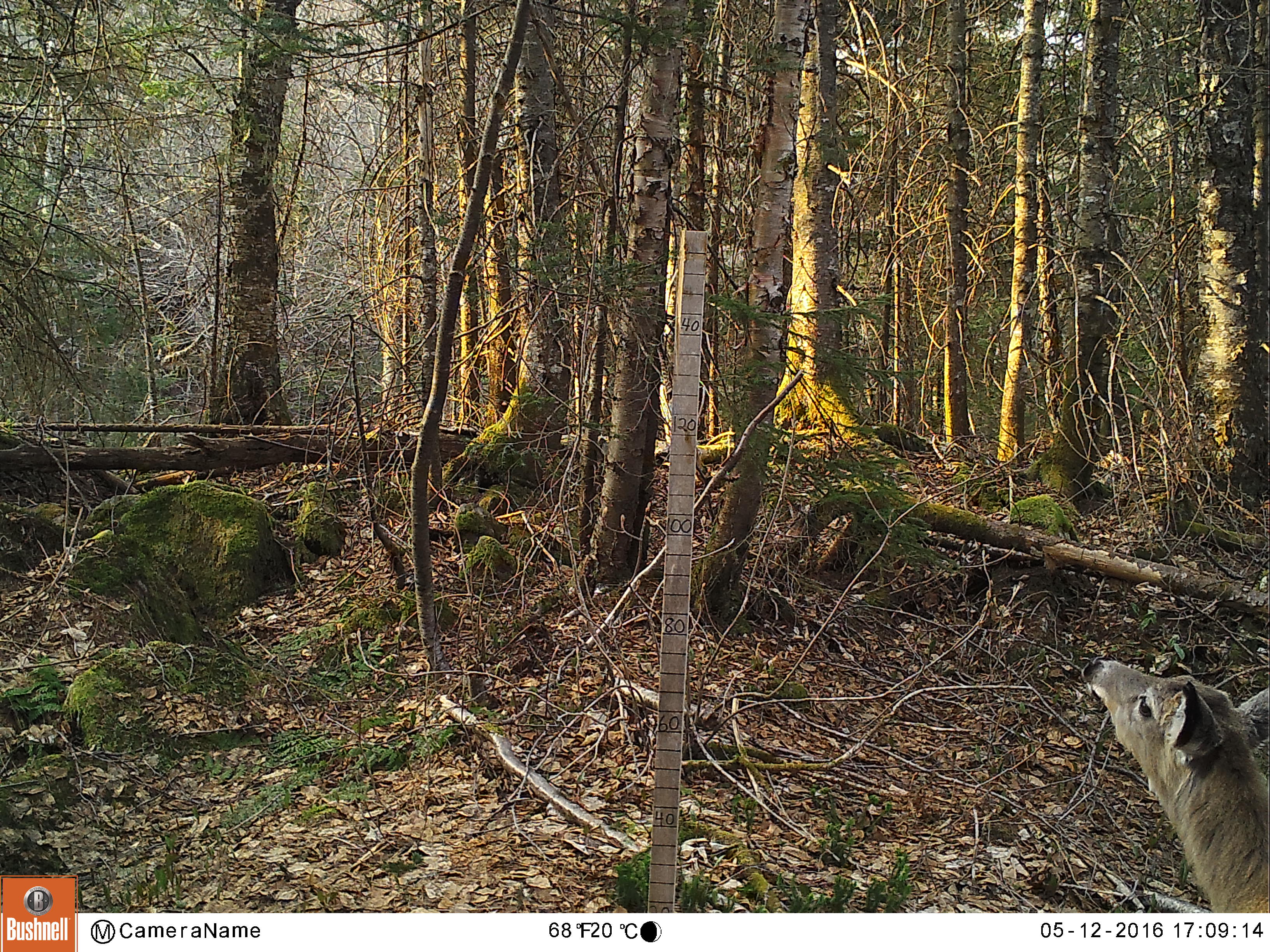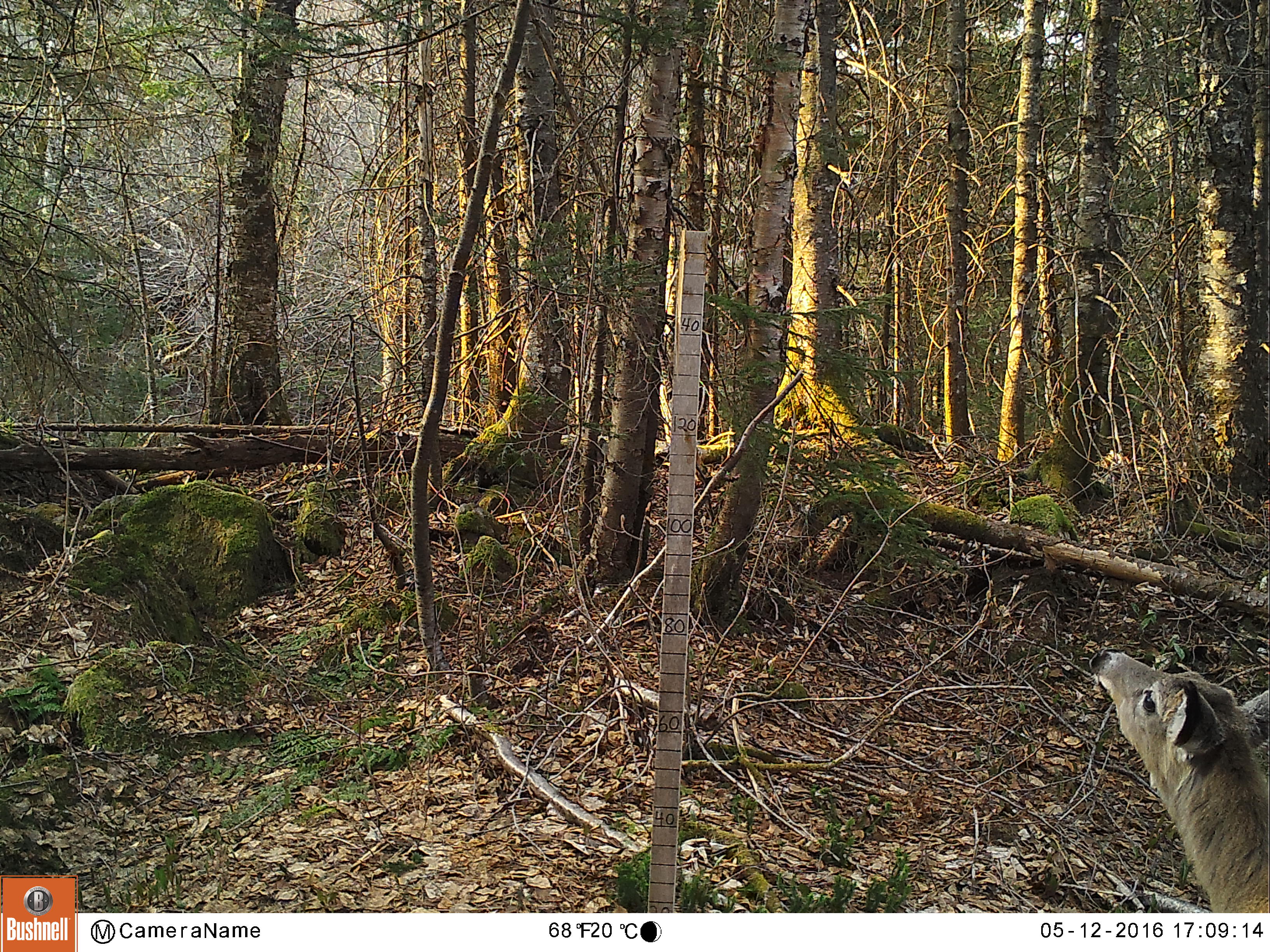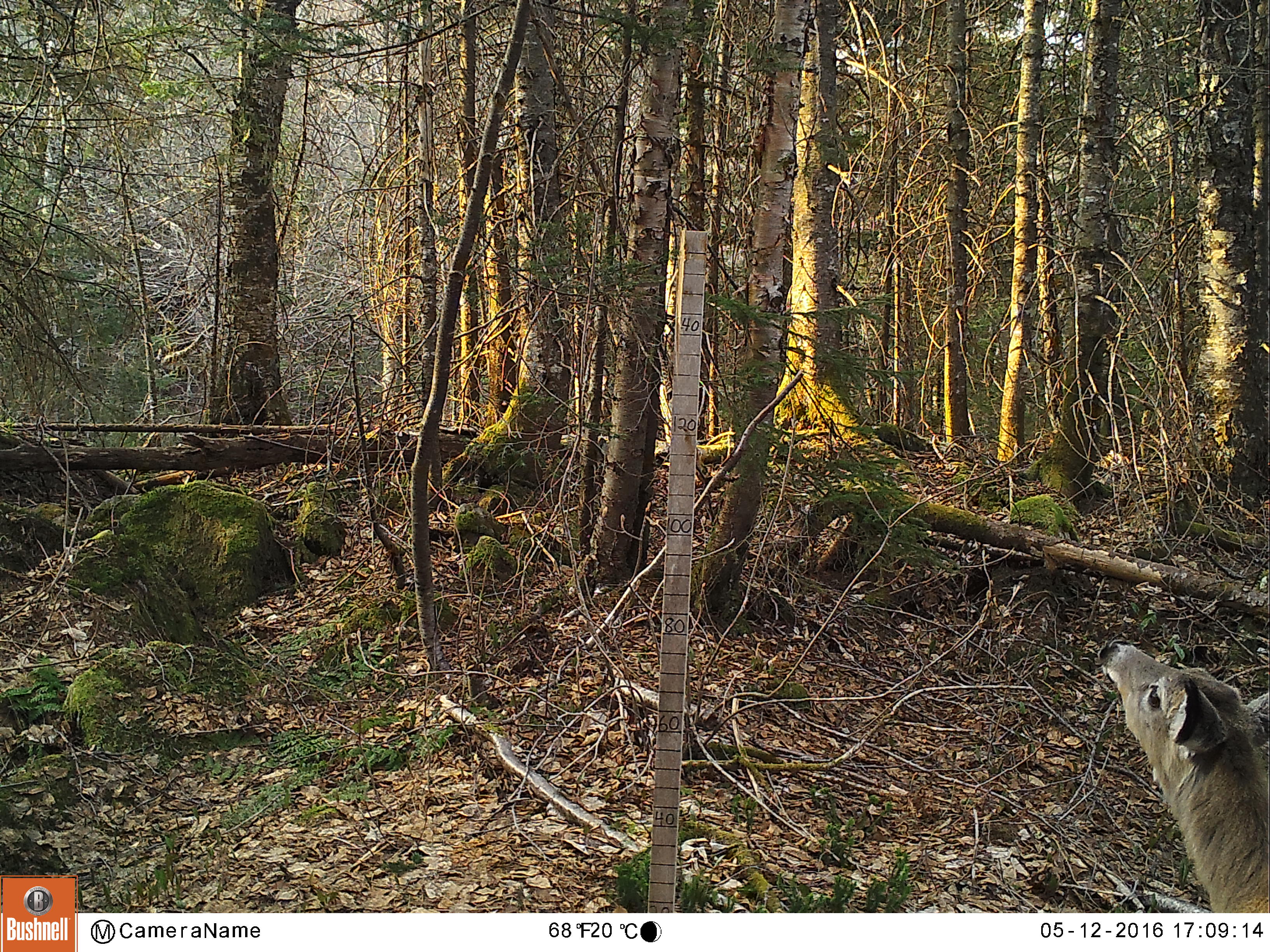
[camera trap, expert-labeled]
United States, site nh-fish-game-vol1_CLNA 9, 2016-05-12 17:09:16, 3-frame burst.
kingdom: Animalia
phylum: Chordata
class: Mammalia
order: Artiodactyla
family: Cervidae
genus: Odocoileus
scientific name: Odocoileus virginianus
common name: white-tailed deer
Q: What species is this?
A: White-tailed deer (Odocoileus virginianus).